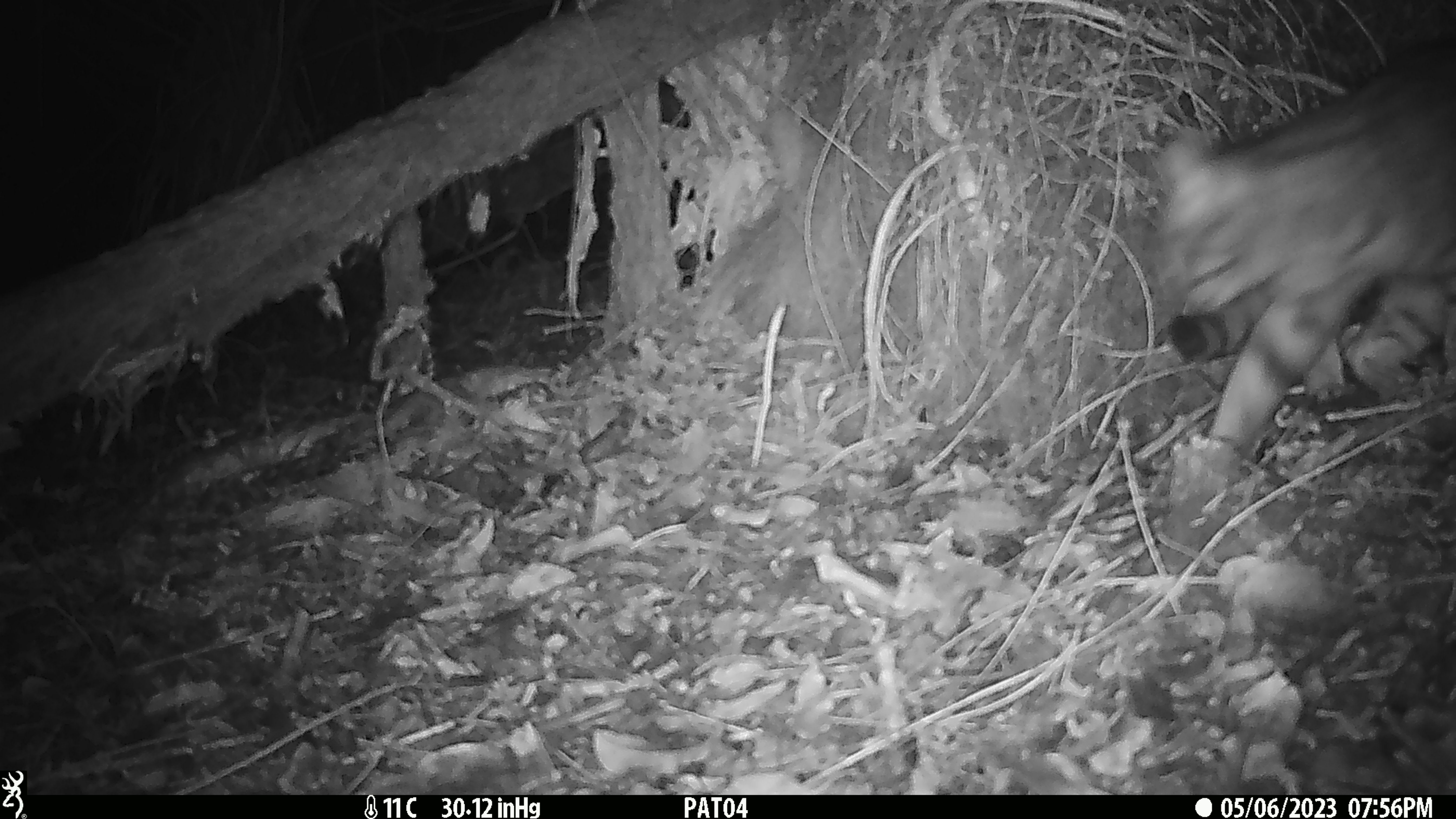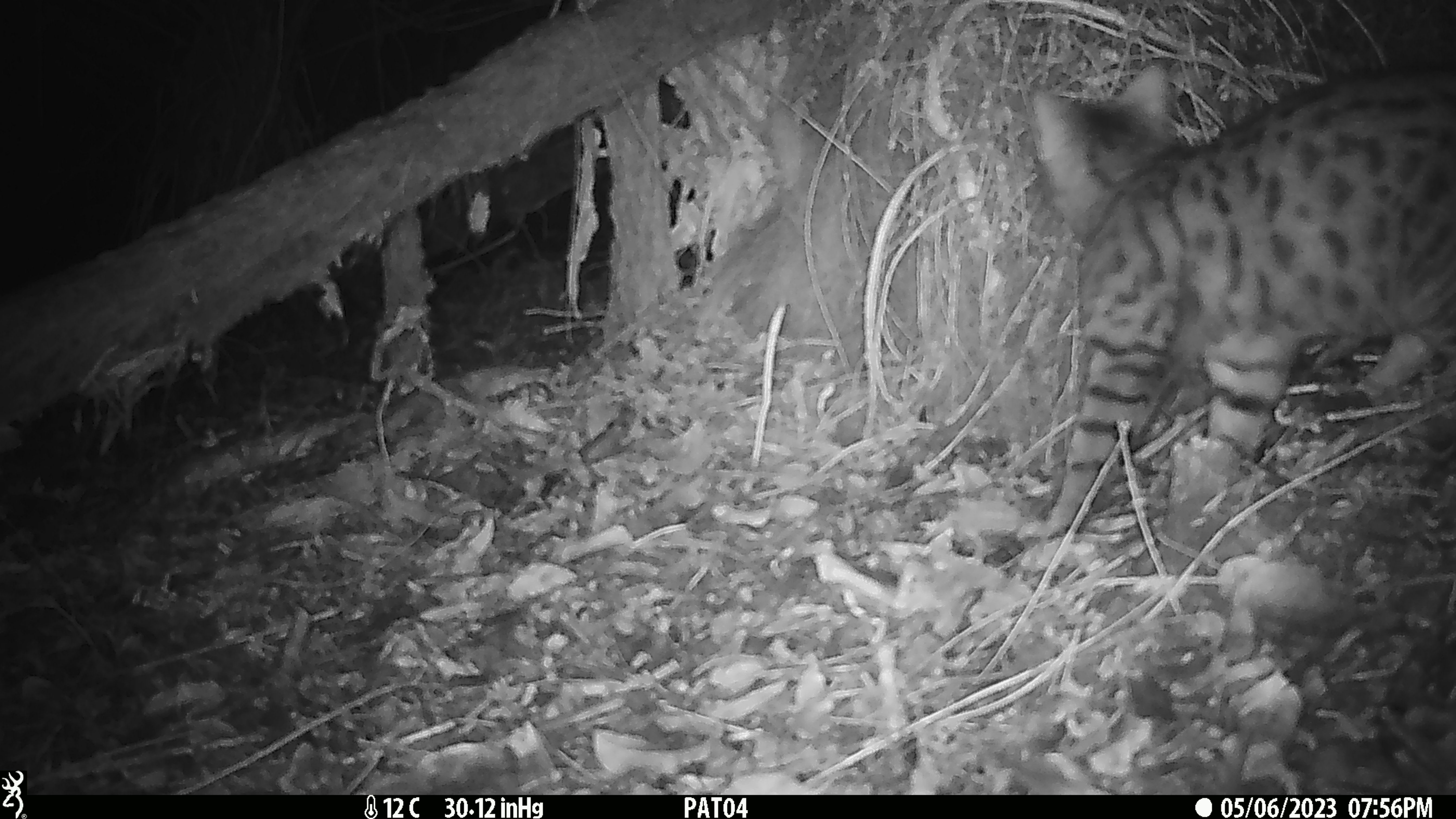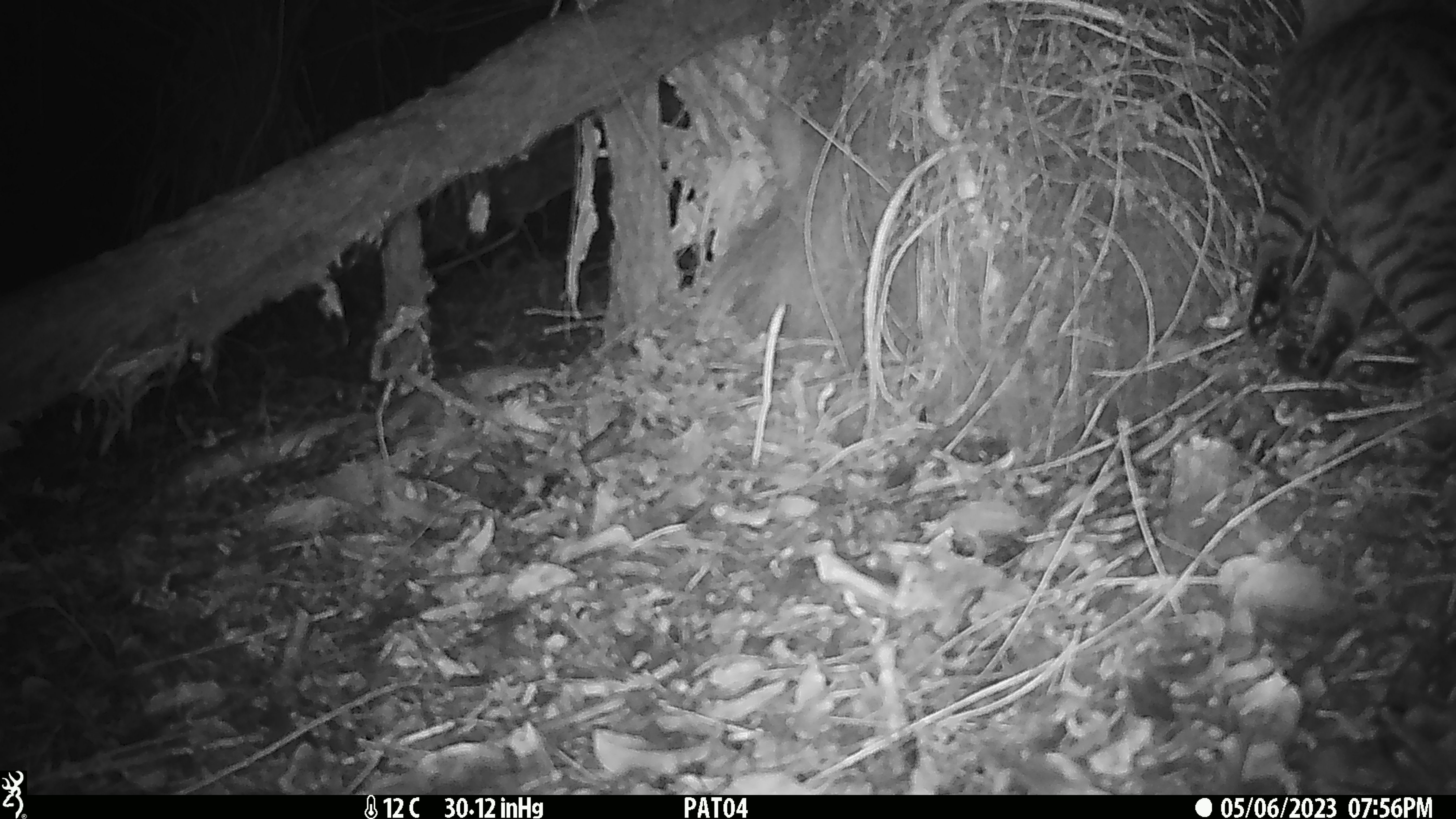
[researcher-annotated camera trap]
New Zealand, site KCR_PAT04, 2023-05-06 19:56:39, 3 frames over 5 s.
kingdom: Animalia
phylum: Chordata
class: Mammalia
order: Carnivora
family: Felidae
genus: Felis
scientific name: Felis catus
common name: domestic cat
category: cat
Cat (domestic cat) (Felis catus).